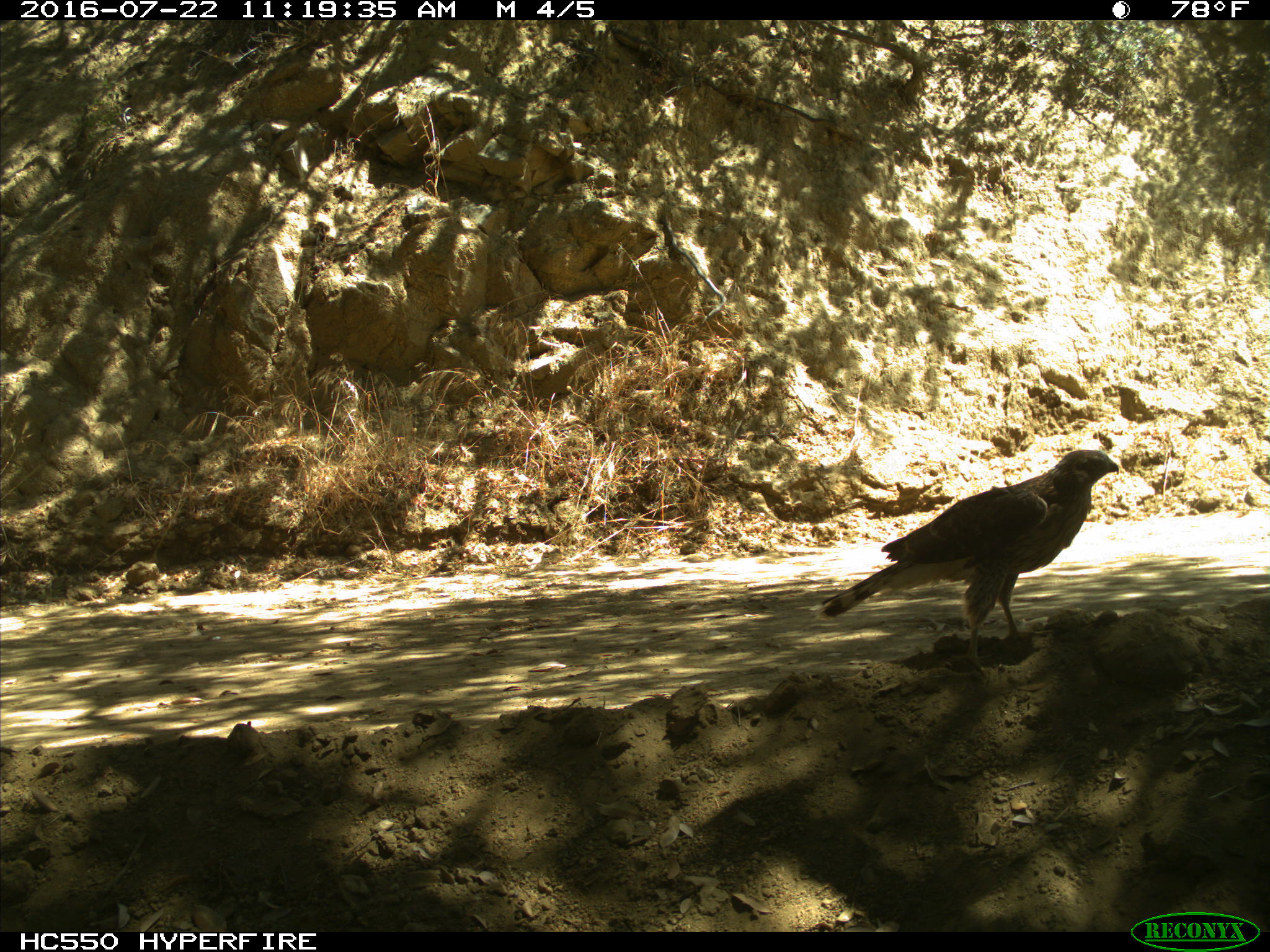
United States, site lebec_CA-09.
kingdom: Animalia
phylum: Chordata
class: Aves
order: Accipitriformes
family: Accipitridae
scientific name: Accipitridae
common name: acciptirids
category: unidentified accipitrid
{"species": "unidentified accipitrid (acciptirids) (Accipitridae)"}